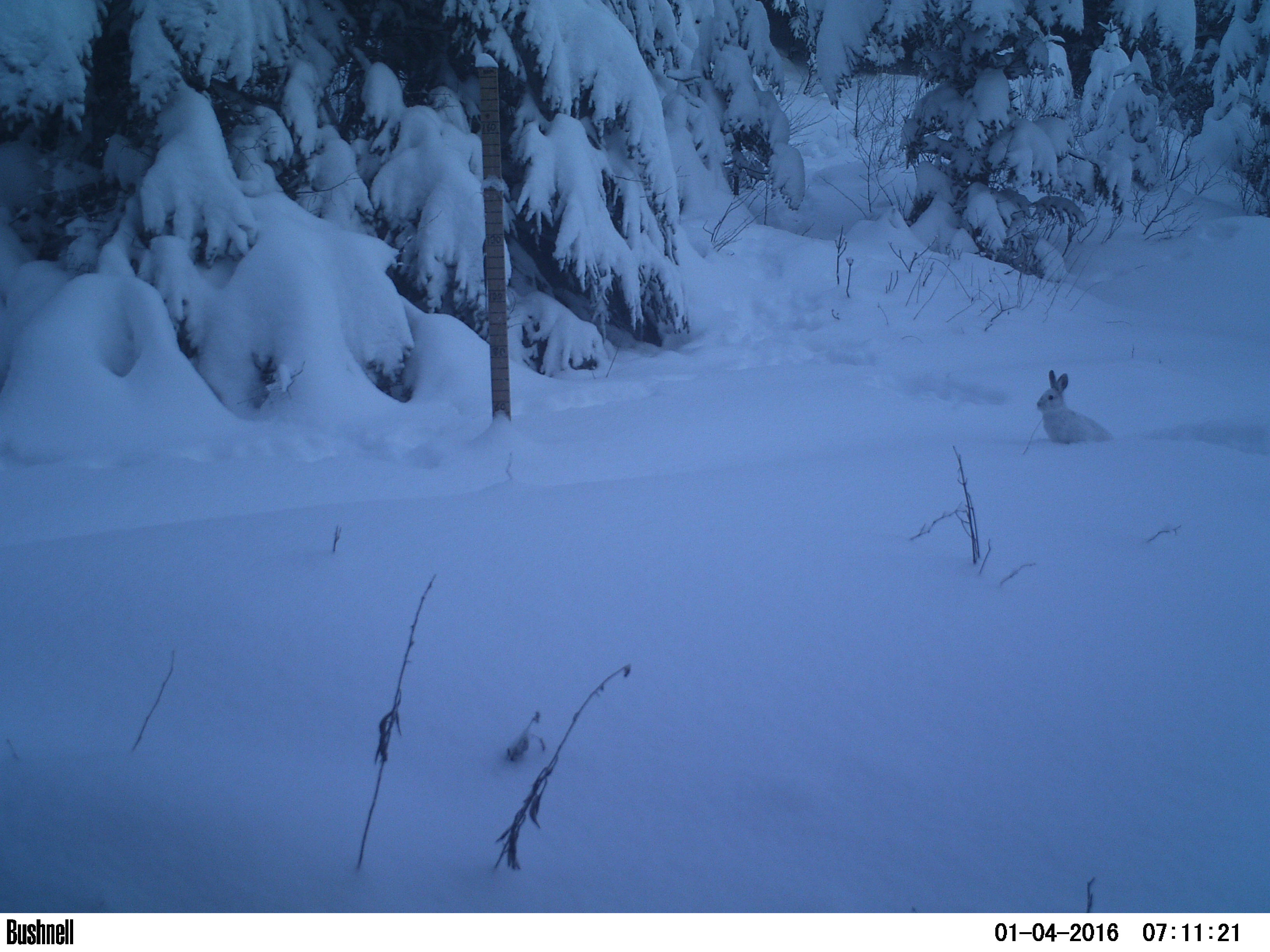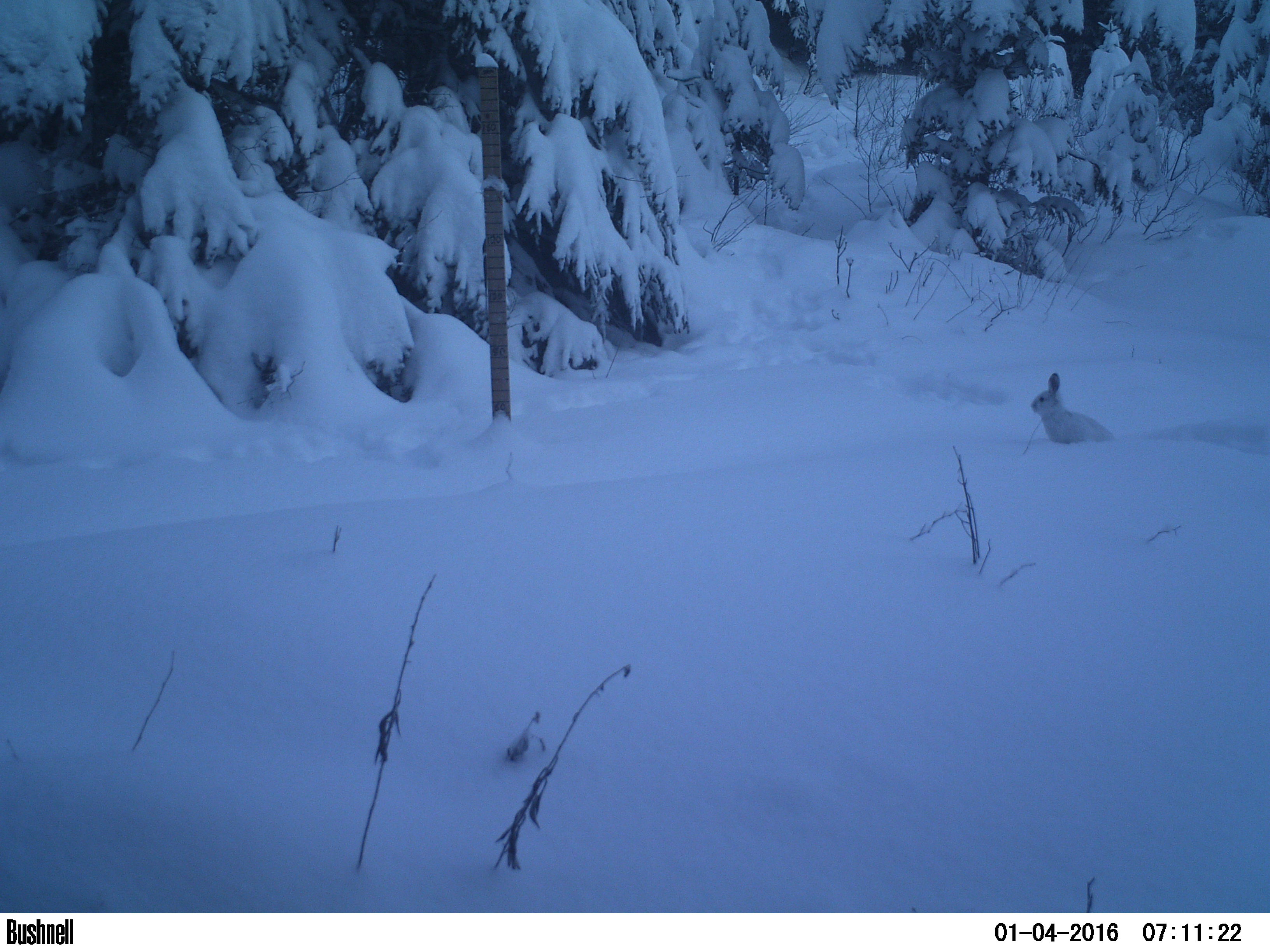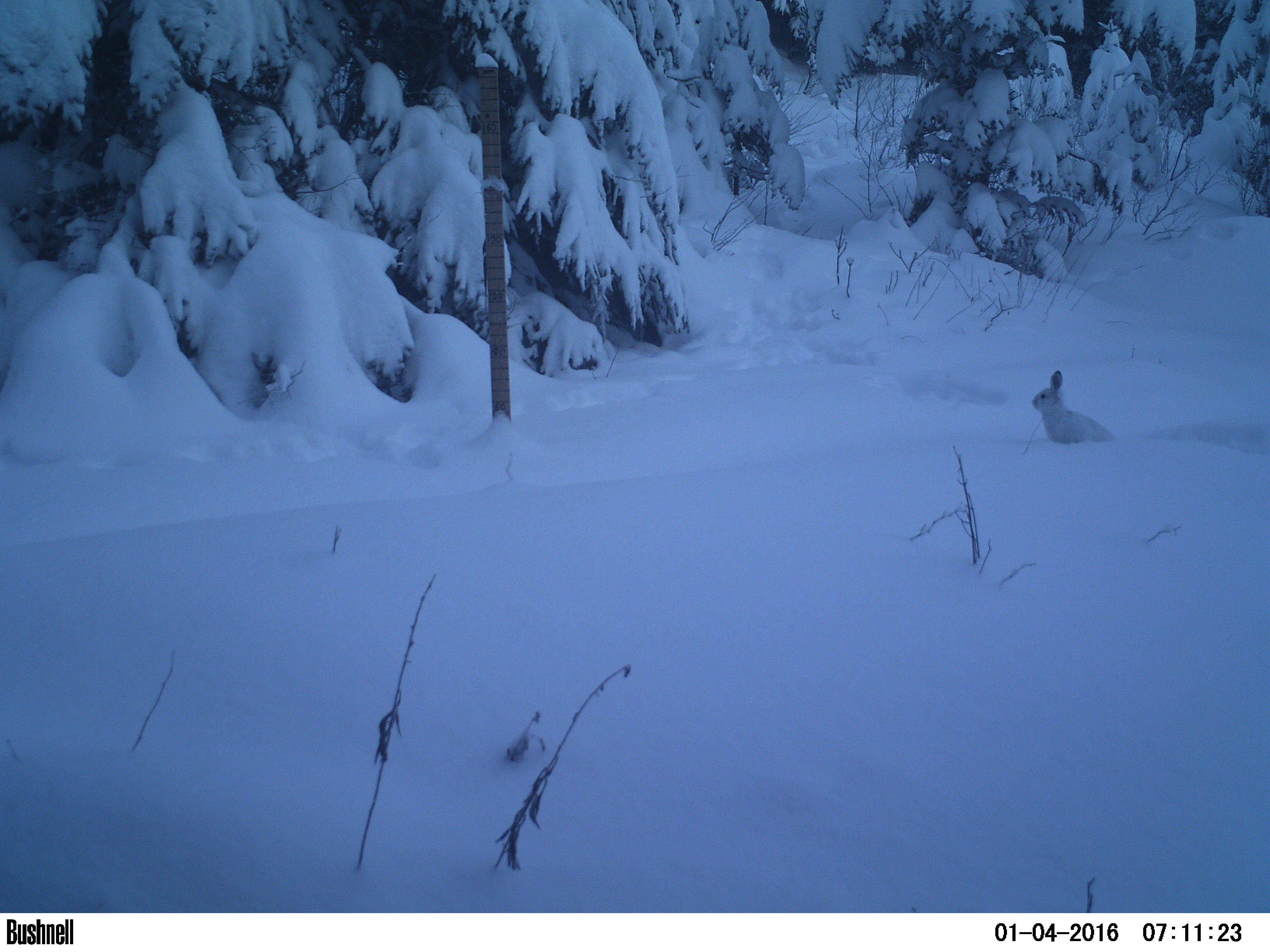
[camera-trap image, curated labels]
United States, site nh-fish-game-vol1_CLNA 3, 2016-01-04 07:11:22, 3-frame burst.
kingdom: Animalia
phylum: Chordata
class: Mammalia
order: Lagomorpha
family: Leporidae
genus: Lepus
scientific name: Lepus americanus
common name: snowshoe hare